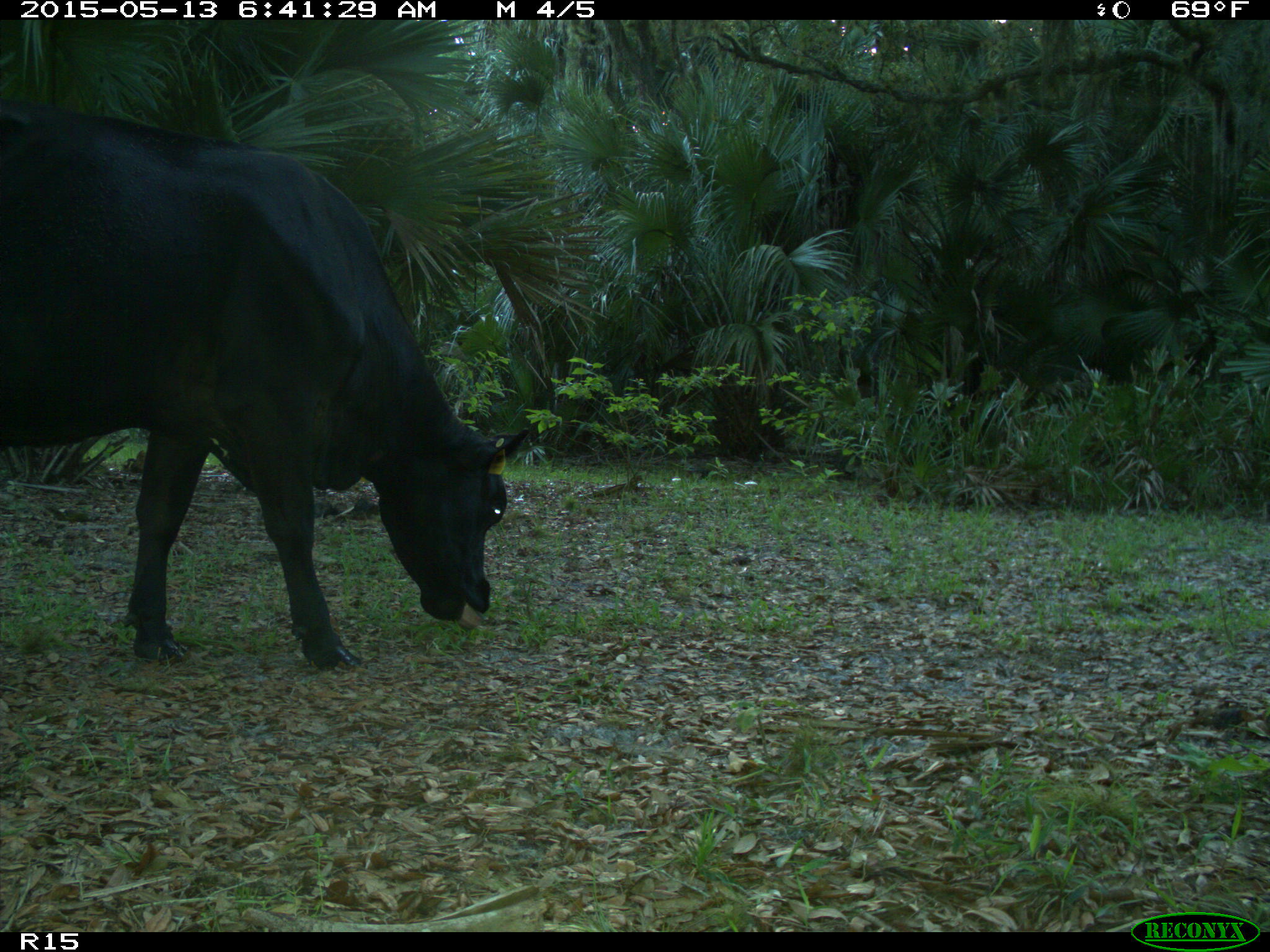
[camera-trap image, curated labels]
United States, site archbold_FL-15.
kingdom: Animalia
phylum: Chordata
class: Mammalia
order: Artiodactyla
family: Bovidae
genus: Bos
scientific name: Bos taurus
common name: domestic cow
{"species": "Bos taurus (domestic cow)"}